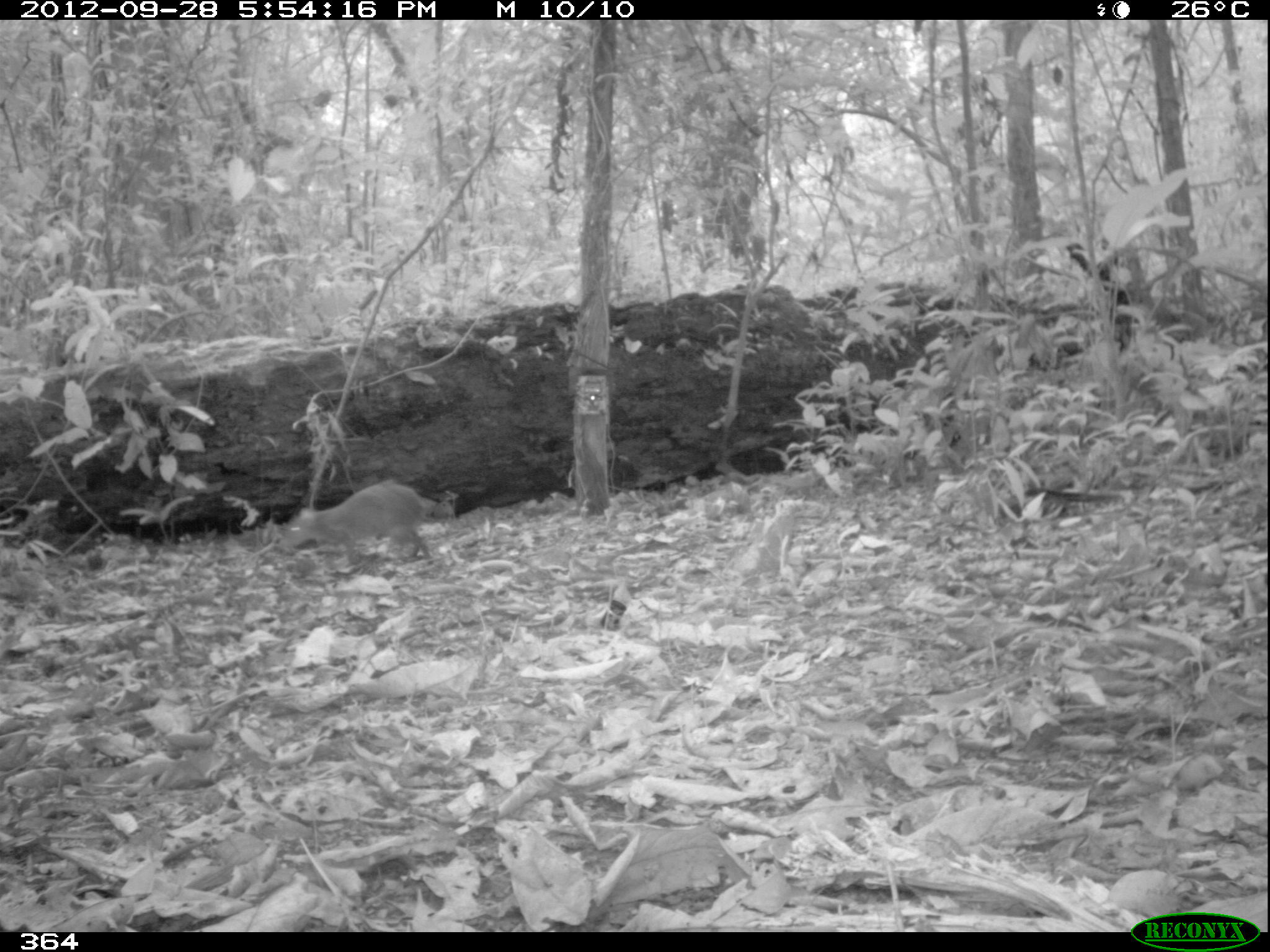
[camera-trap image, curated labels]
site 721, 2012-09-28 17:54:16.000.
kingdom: Animalia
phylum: Chordata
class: Mammalia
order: Rodentia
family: Dasyproctidae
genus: Dasyprocta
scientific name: Dasyprocta punctata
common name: central american agouti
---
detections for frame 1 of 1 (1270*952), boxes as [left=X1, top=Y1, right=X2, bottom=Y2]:
dasyprocta punctata: [left=280, top=480, right=438, bottom=568]